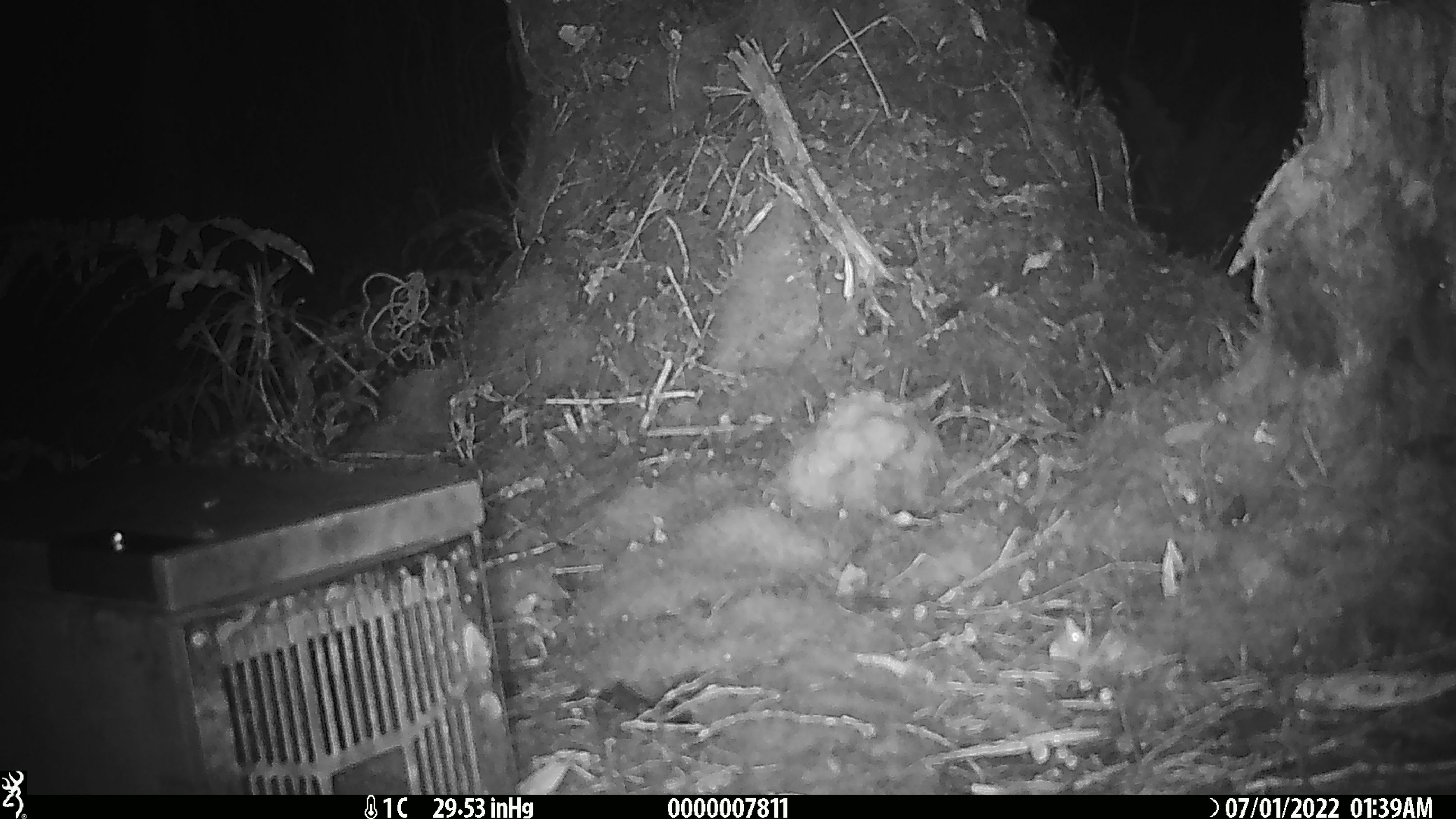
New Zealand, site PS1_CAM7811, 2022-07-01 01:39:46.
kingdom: Animalia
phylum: Chordata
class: Mammalia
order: Rodentia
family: Muridae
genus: Mus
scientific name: Mus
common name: mouse